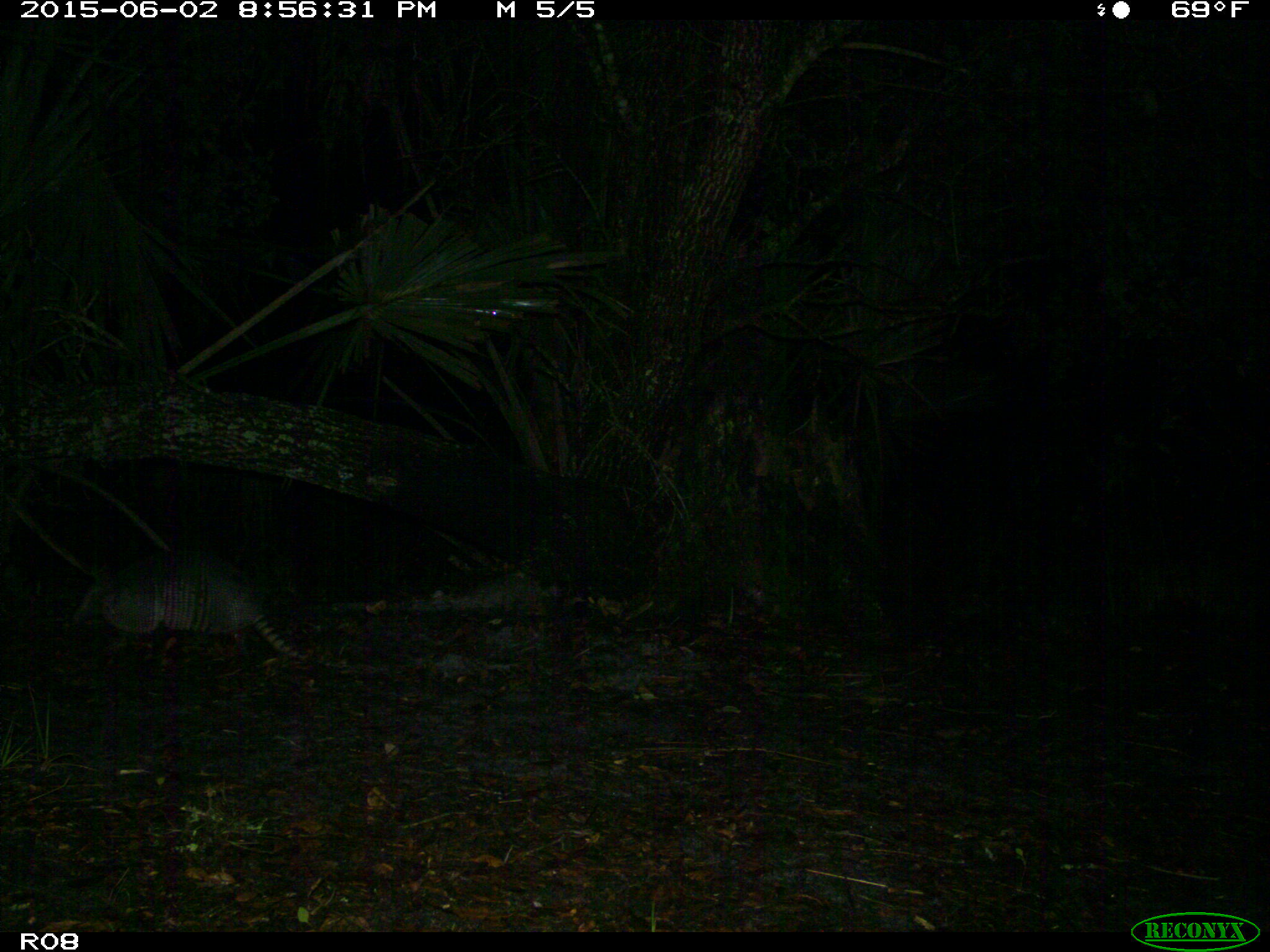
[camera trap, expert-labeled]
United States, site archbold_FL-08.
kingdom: Animalia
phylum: Chordata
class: Mammalia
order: Cingulata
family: Dasypodidae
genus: Dasypus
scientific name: Dasypus novemcinctus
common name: nine-banded armadillo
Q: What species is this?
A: Dasypus novemcinctus (nine-banded armadillo).